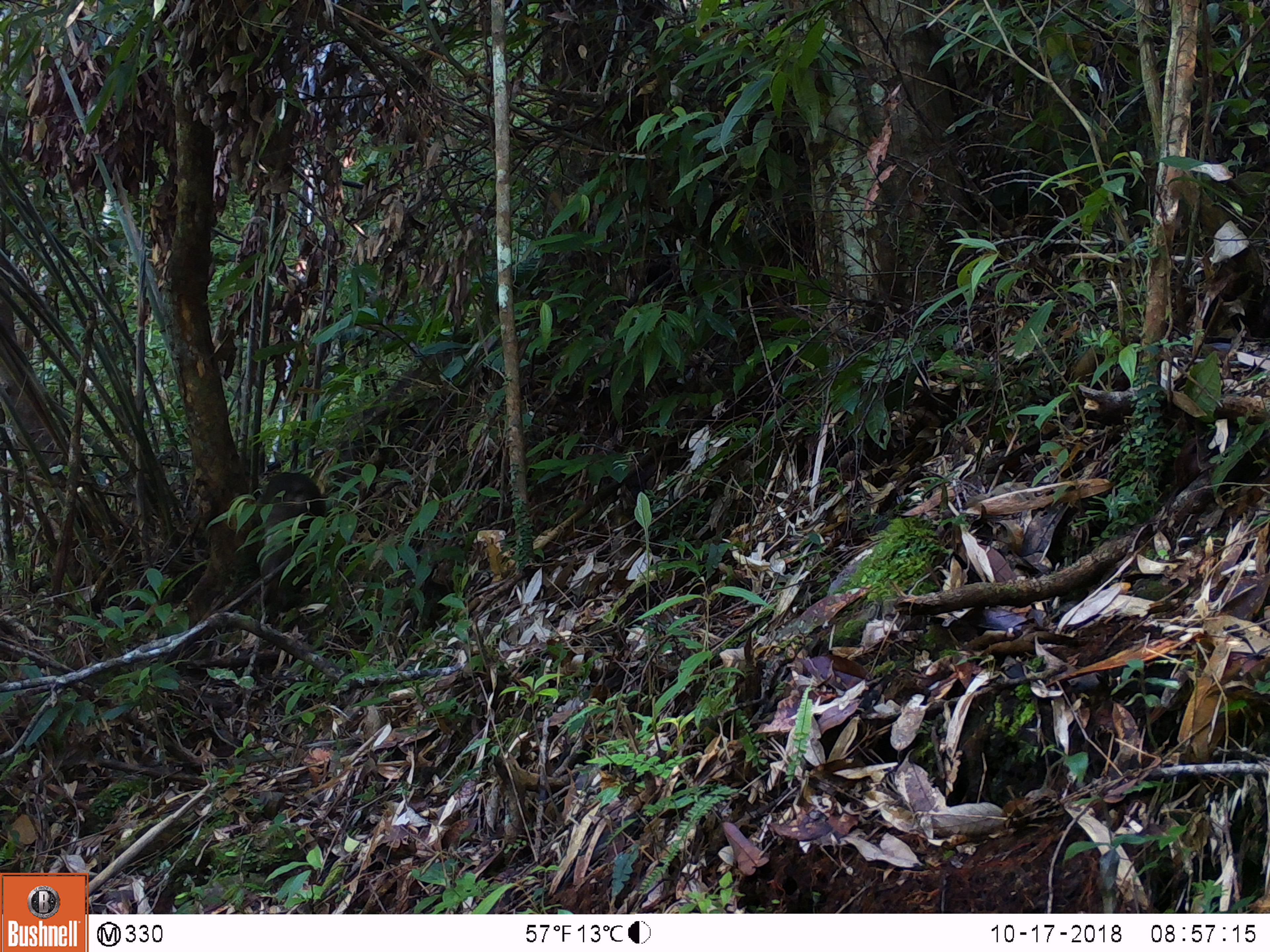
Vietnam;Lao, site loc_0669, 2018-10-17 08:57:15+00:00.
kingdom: Animalia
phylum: Chordata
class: Mammalia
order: Primates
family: Cercopithecidae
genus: Macaca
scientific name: Macaca arctoides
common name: stump-tailed macaque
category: stump tailed macaque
Stump tailed macaque (stump-tailed macaque) (Macaca arctoides). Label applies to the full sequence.